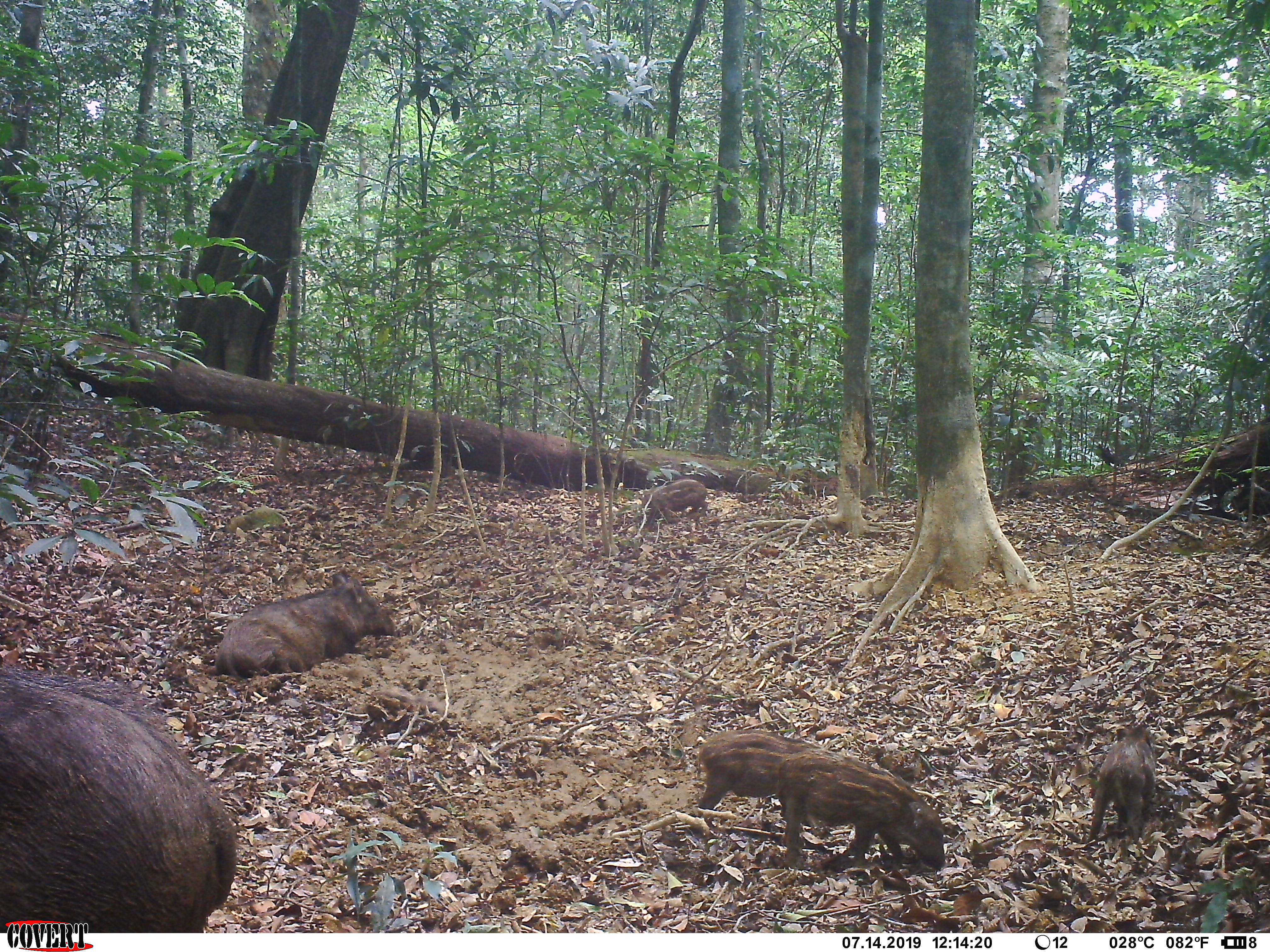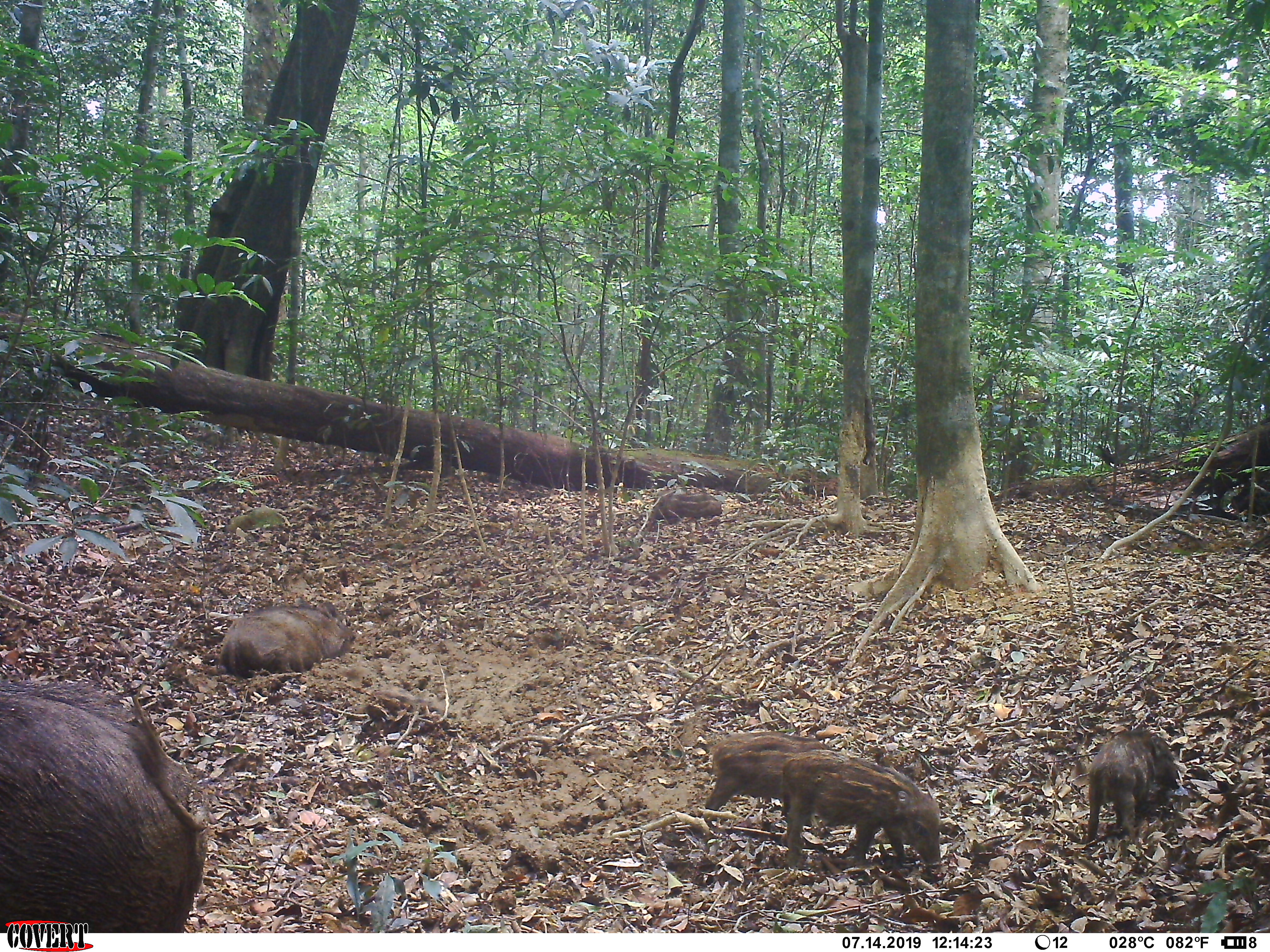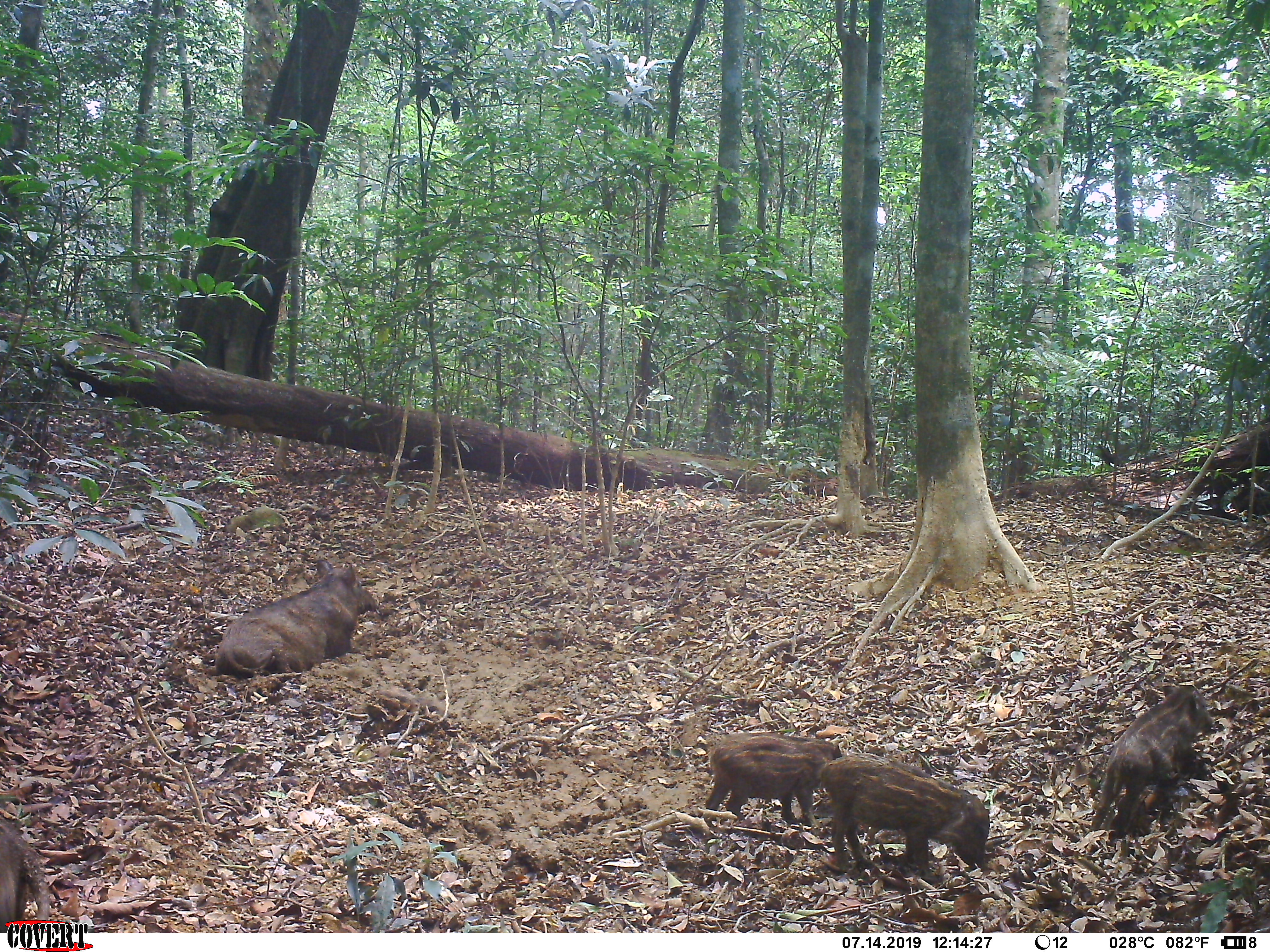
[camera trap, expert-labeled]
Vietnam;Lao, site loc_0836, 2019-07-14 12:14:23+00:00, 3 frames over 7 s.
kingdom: Animalia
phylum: Chordata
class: Mammalia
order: Artiodactyla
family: Suidae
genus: Sus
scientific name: Sus scrofa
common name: eurasian wild pig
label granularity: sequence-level